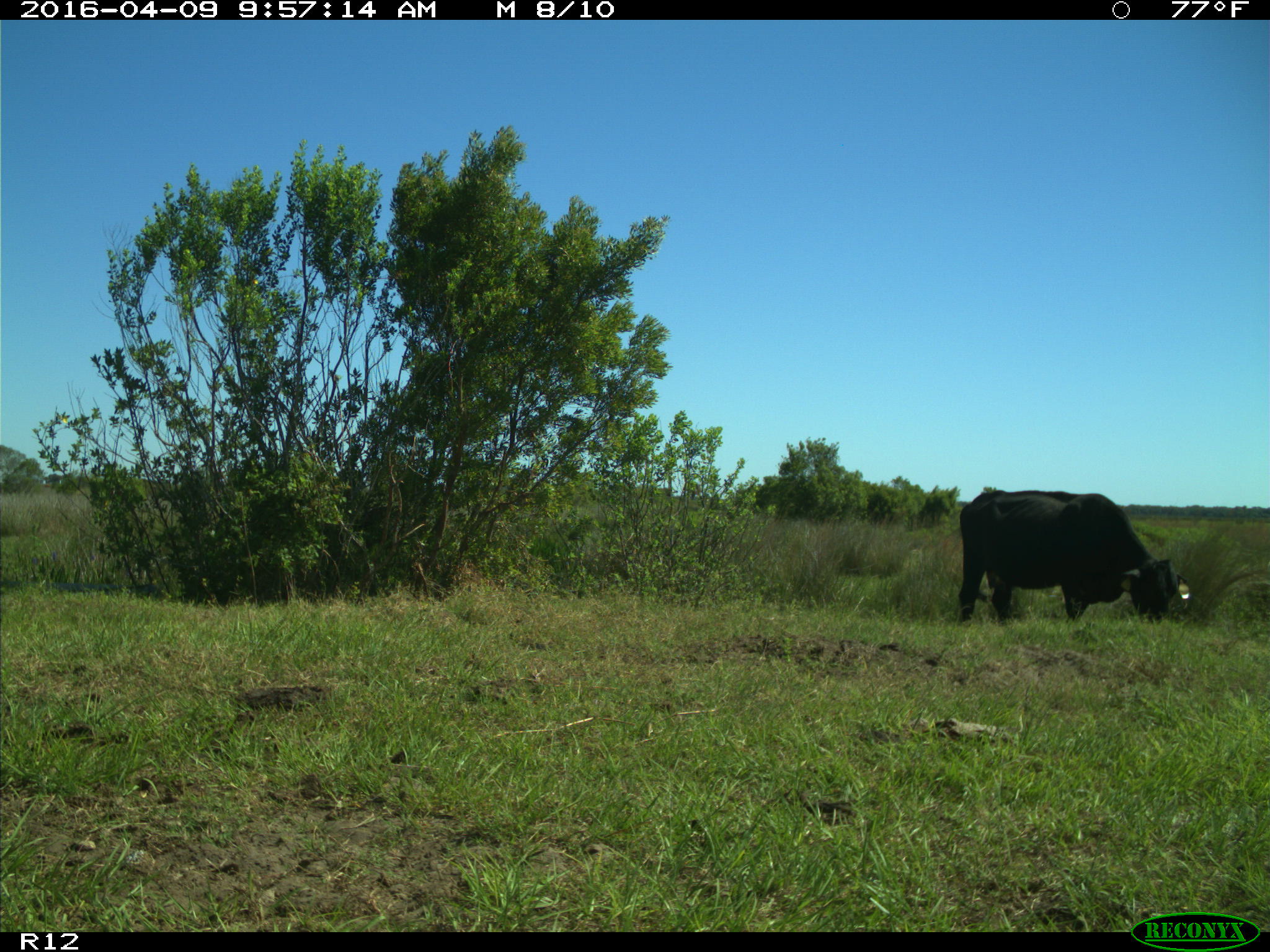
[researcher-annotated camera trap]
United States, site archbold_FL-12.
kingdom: Animalia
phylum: Chordata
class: Mammalia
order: Artiodactyla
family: Bovidae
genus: Bos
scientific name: Bos taurus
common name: domestic cow